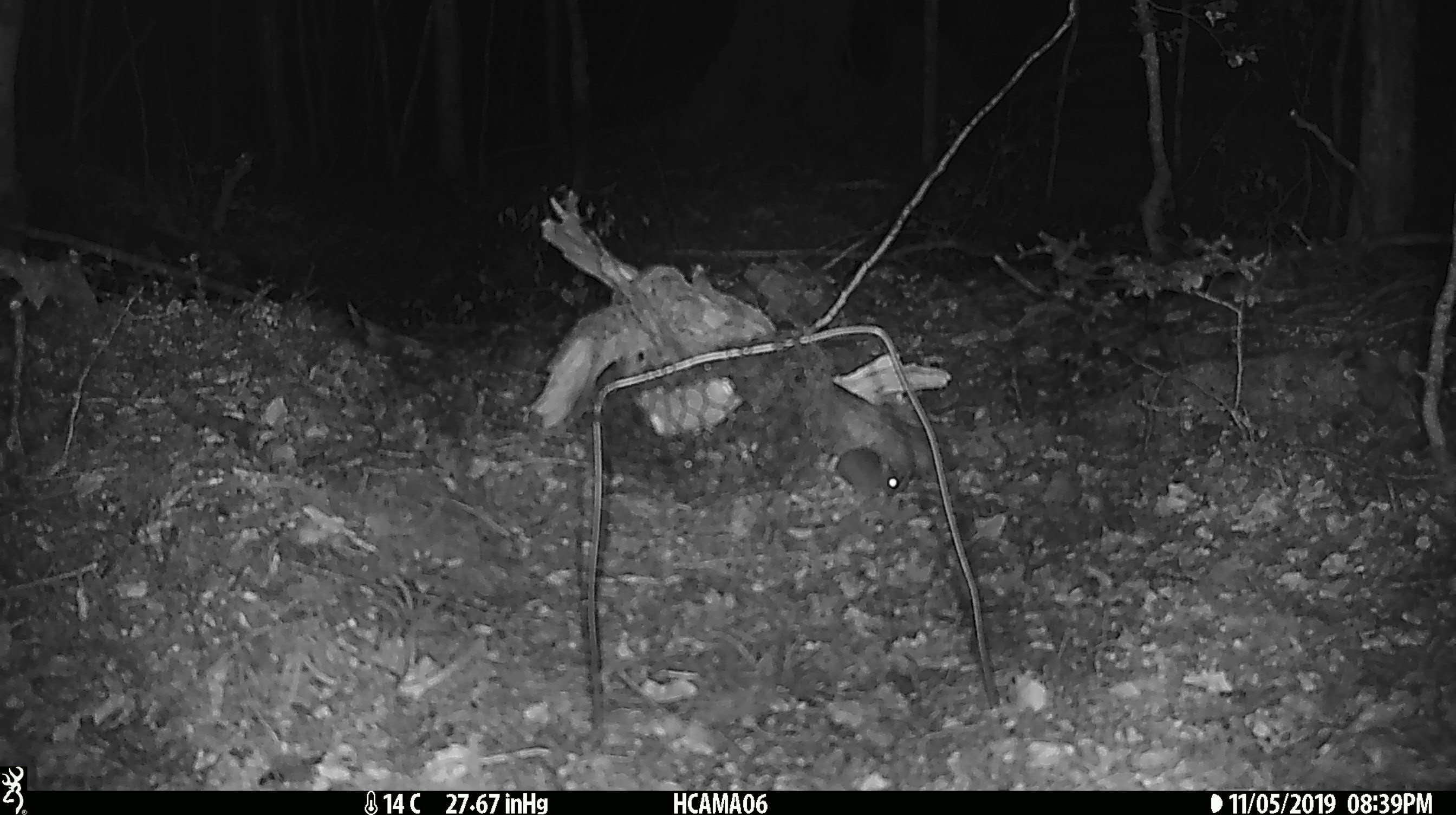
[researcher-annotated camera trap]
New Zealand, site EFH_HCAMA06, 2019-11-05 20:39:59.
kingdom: Animalia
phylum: Chordata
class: Mammalia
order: Rodentia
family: Muridae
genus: Mus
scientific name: Mus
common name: mouse